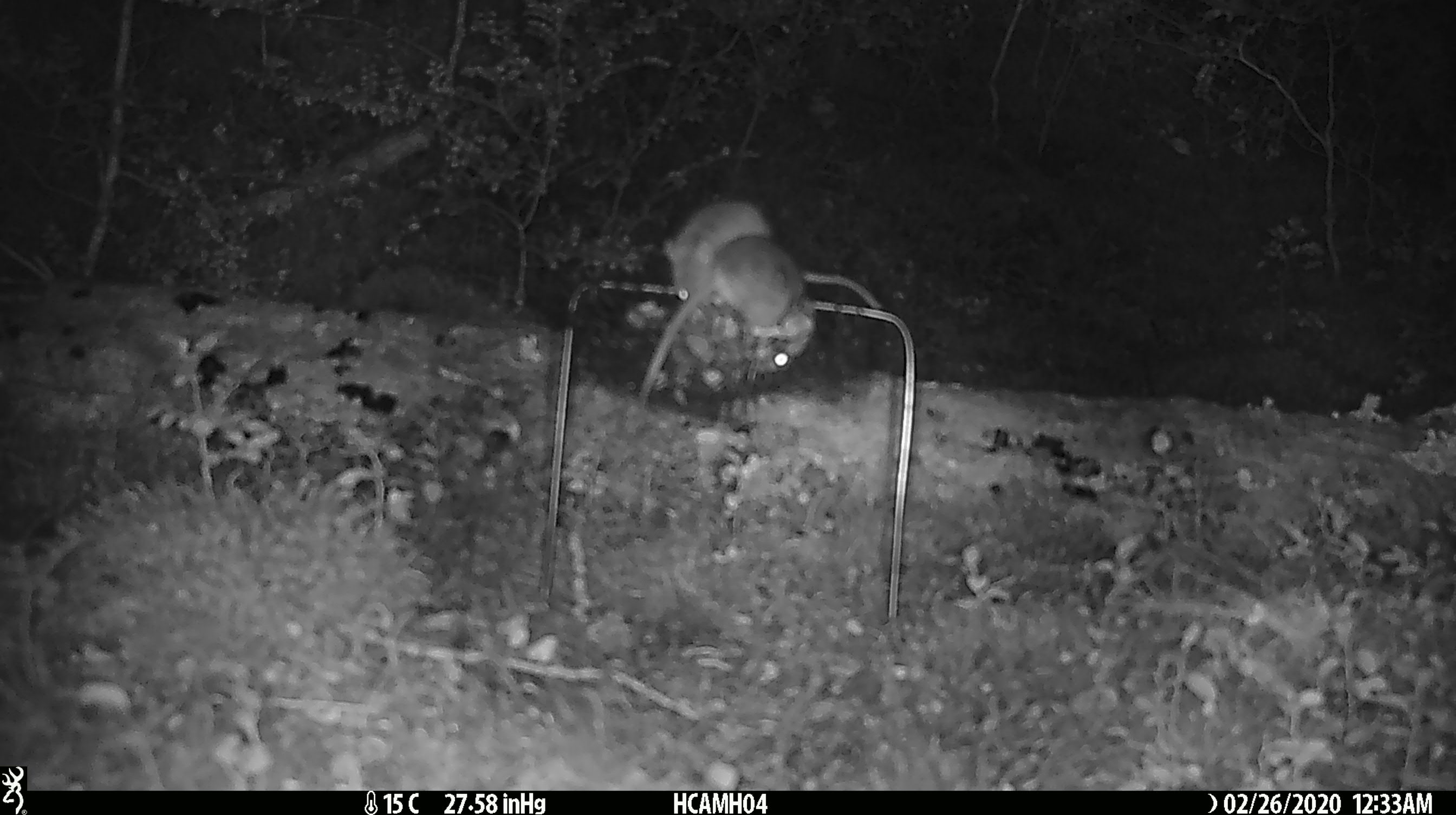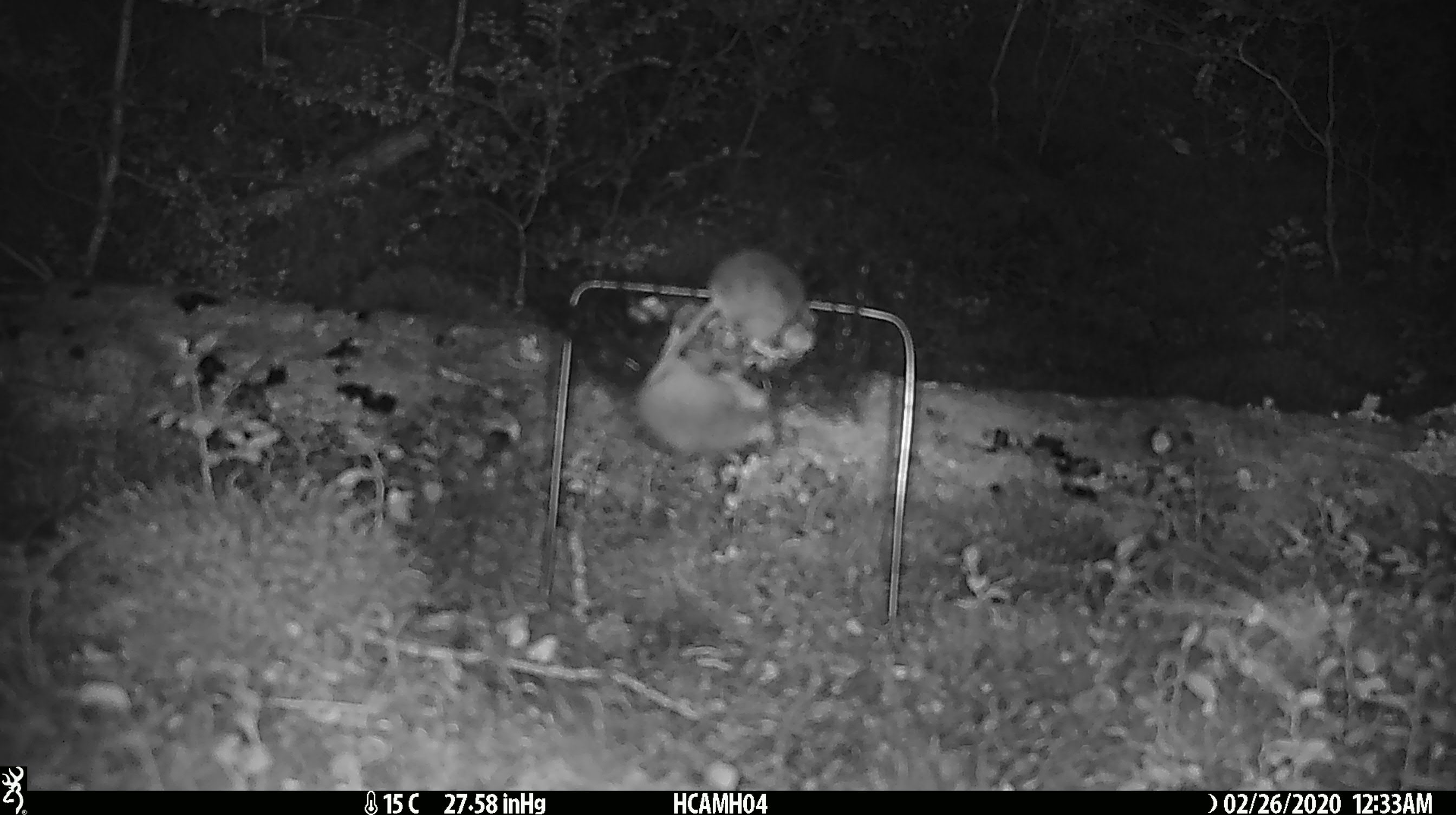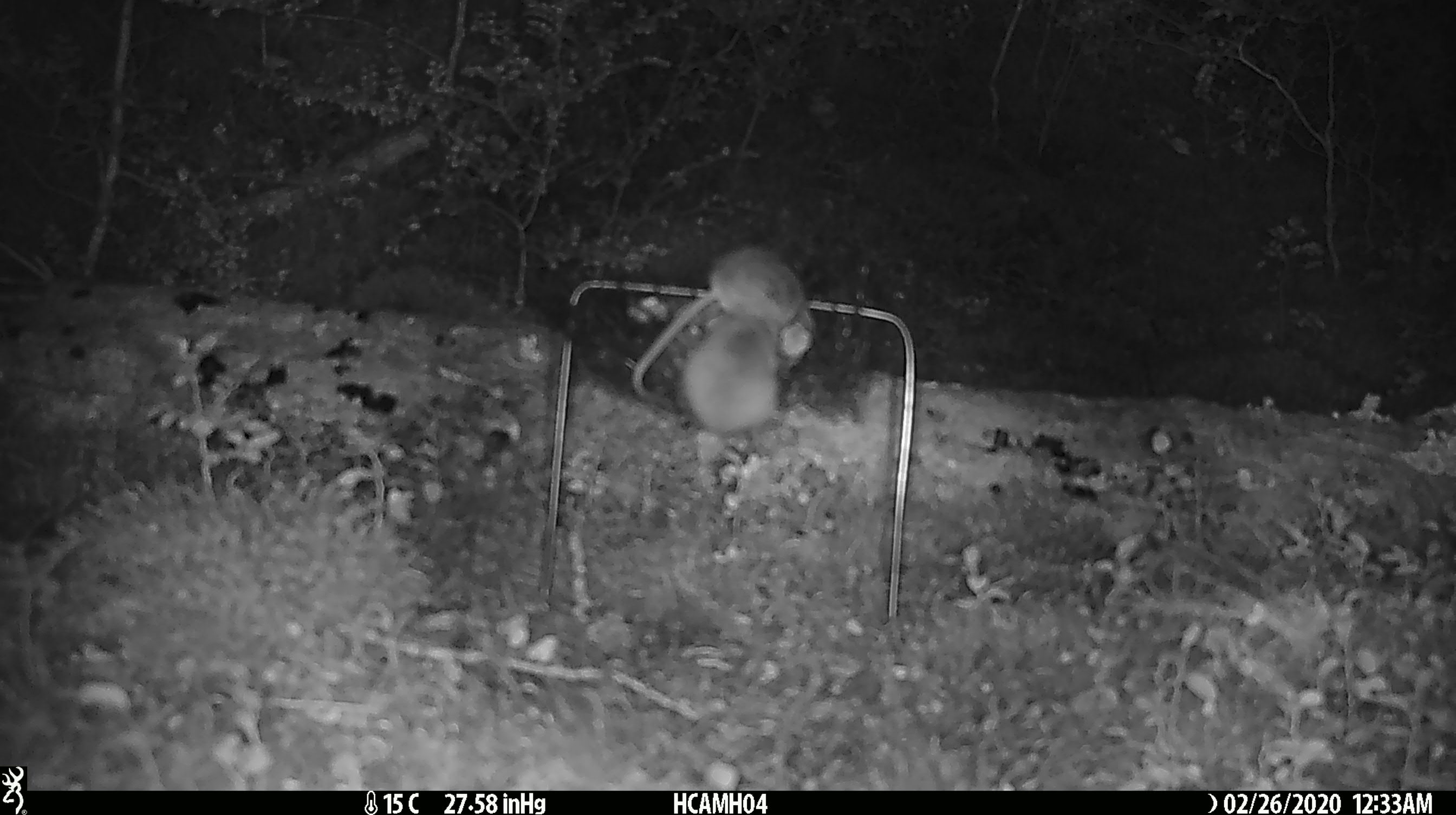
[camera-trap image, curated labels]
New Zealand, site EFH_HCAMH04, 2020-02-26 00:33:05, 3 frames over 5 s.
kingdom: Animalia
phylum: Chordata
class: Mammalia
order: Rodentia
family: Muridae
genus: Mus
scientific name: Mus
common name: mouse